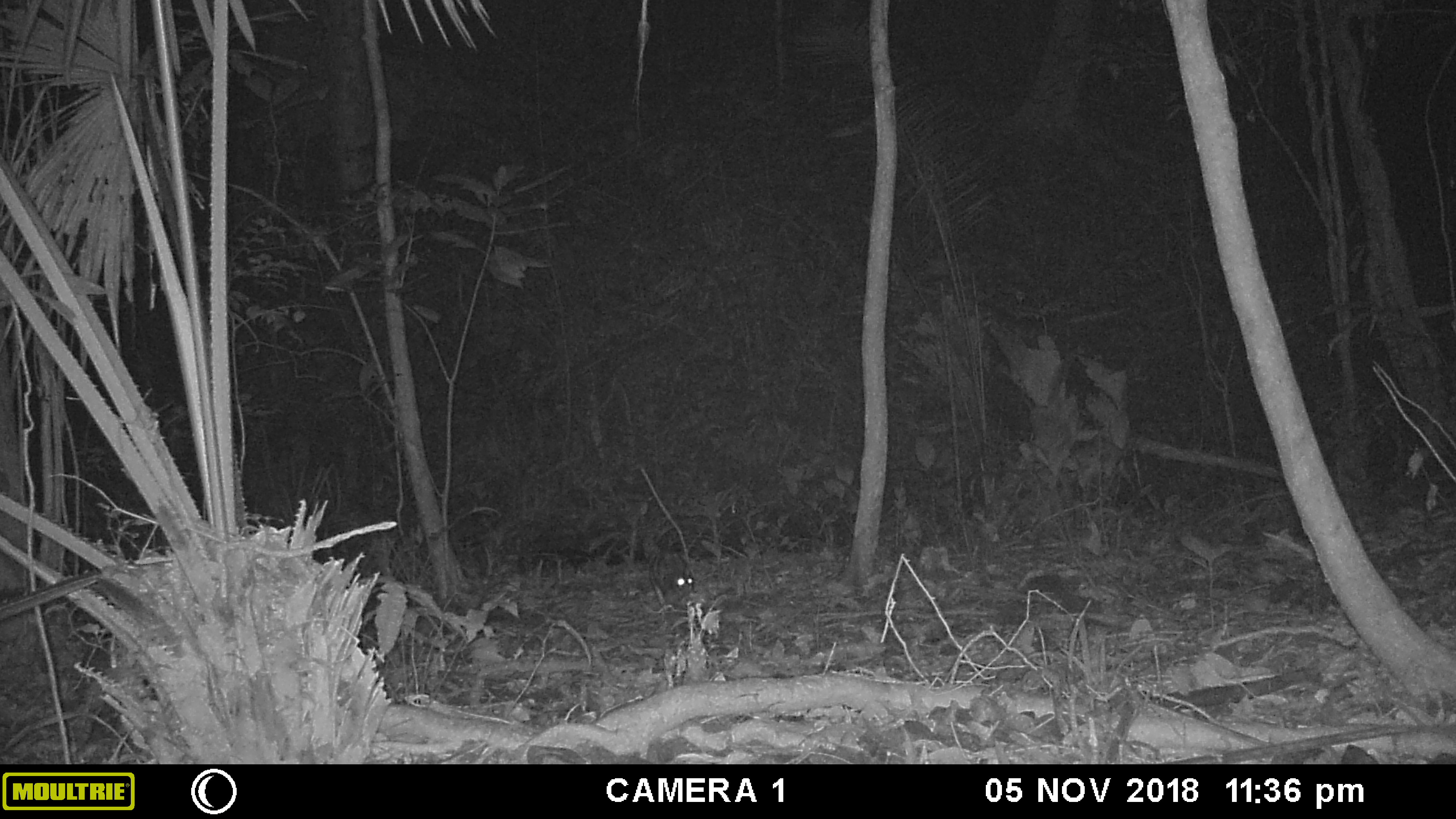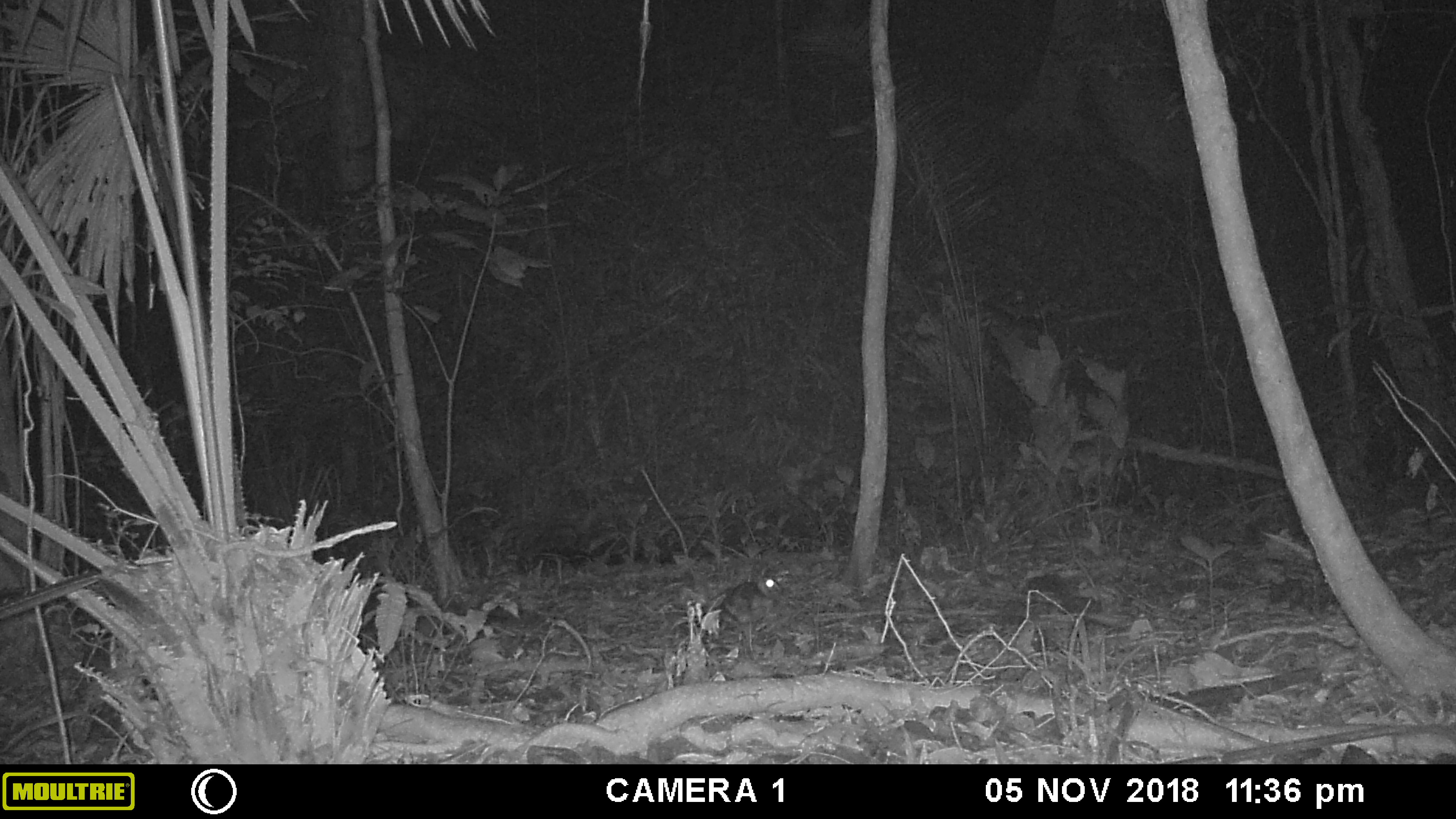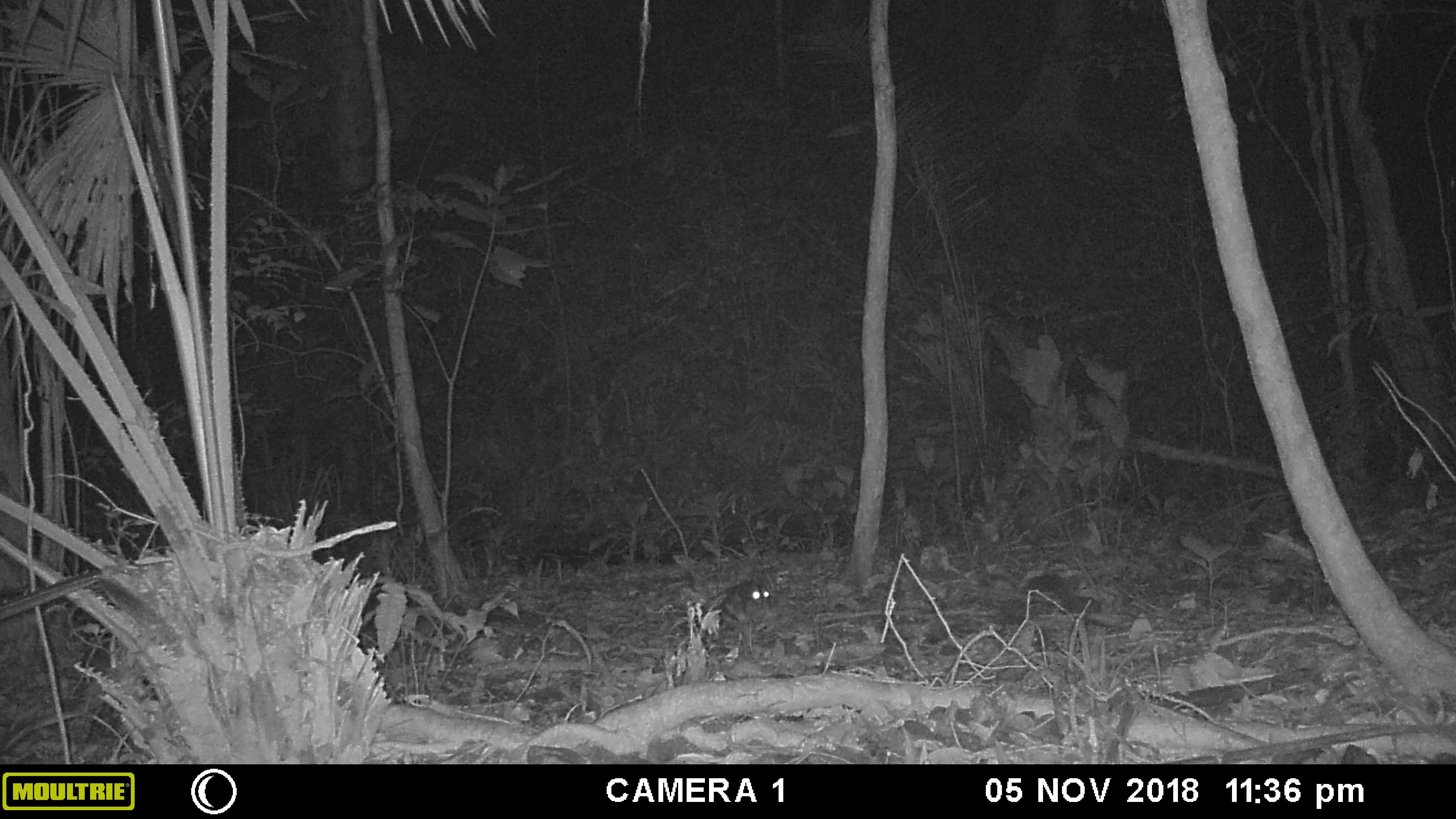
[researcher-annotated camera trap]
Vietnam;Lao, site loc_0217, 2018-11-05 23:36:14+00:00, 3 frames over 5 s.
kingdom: Animalia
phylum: Chordata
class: Mammalia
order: Lagomorpha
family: Leporidae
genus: Nesolagus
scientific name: Nesolagus timminsi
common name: annamite striped rabbit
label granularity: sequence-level